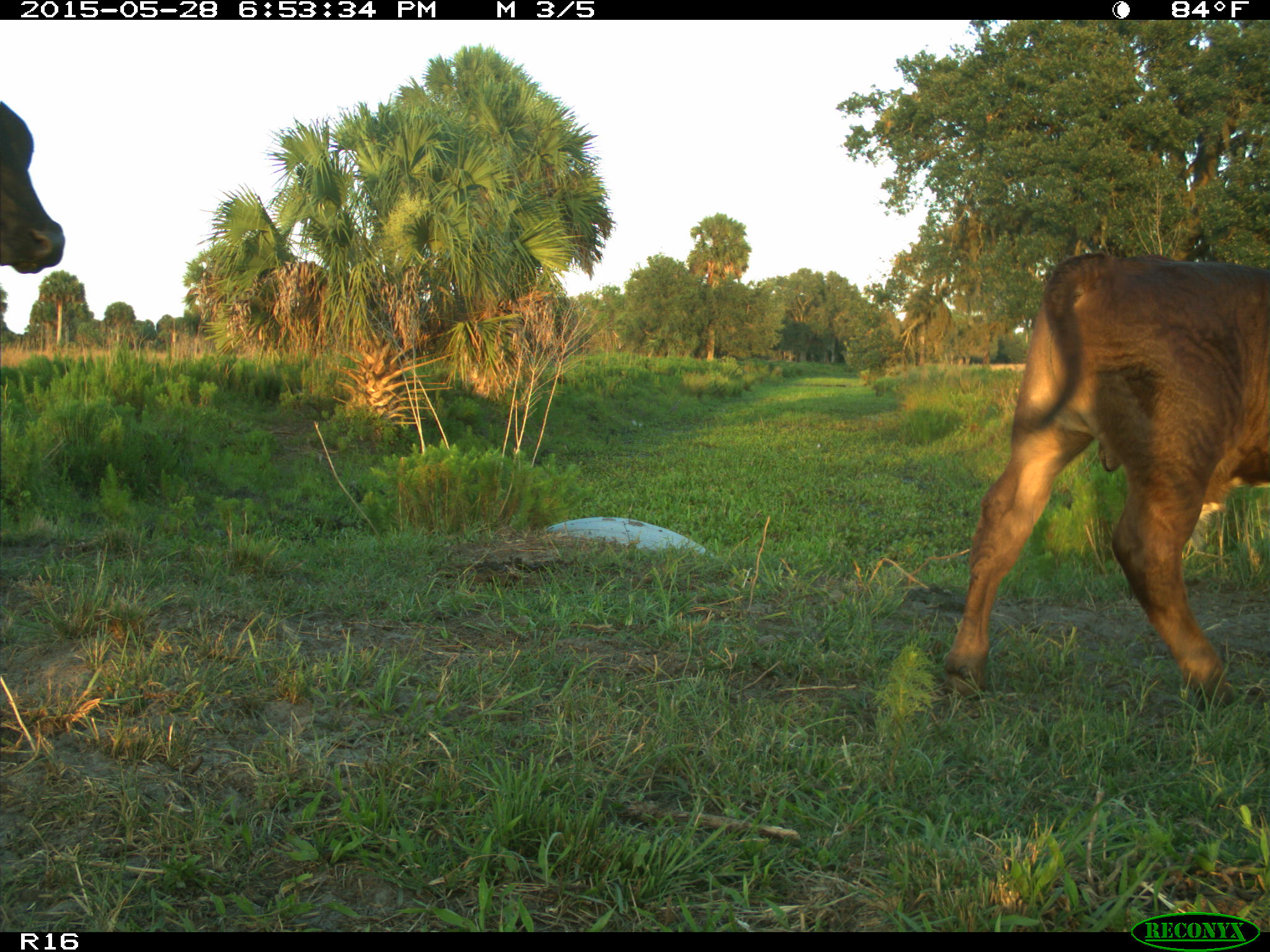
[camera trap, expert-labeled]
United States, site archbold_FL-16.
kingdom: Animalia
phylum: Chordata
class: Mammalia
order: Artiodactyla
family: Bovidae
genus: Bos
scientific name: Bos taurus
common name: domestic cow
Bos taurus (domestic cow).